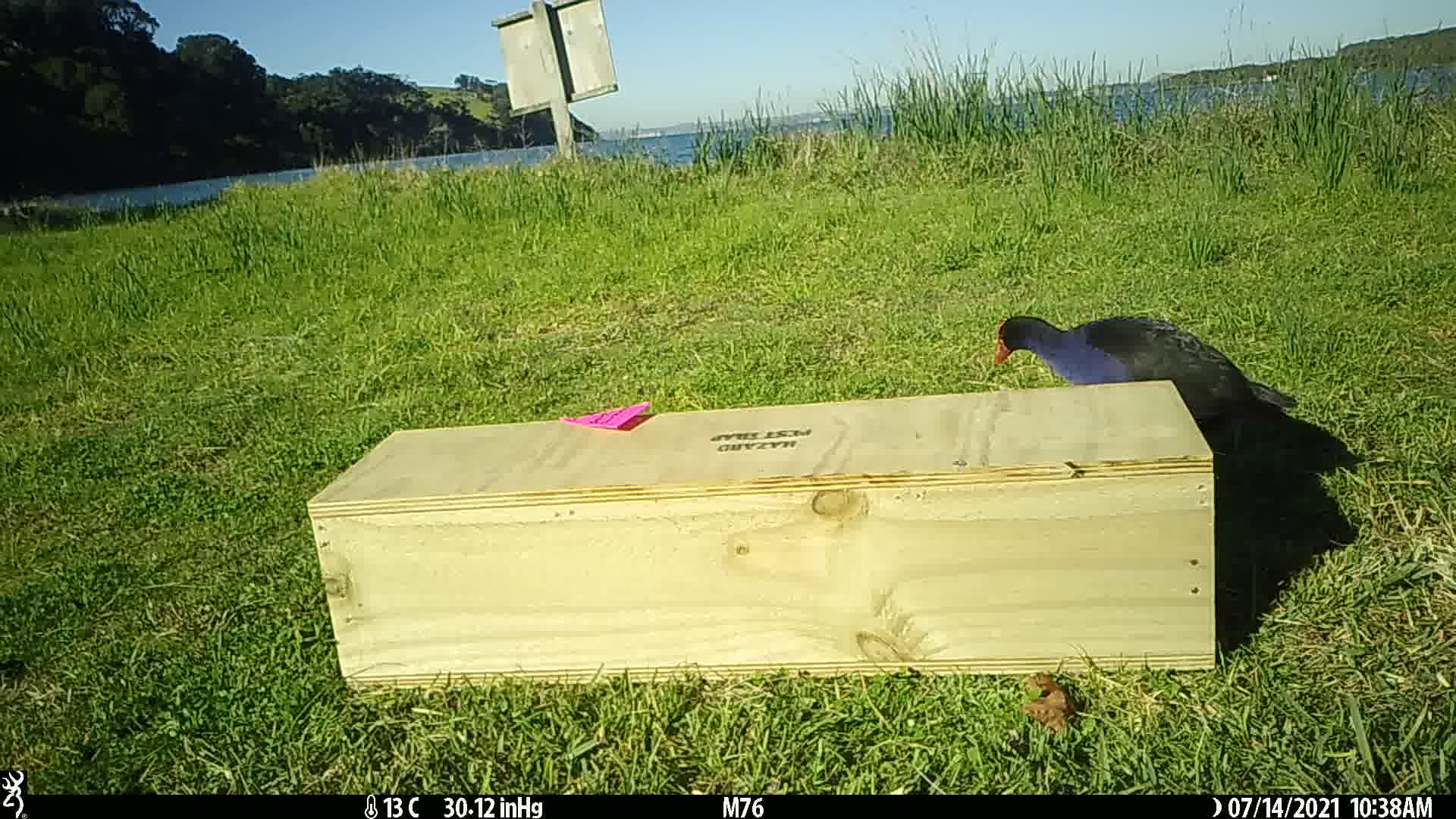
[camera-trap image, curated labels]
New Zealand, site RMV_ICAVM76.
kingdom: Animalia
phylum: Chordata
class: Aves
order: Gruiformes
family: Rallidae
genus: Porphyrio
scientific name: Porphyrio melanotus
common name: australasian swamphen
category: pukeko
Pukeko (australasian swamphen) (Porphyrio melanotus).